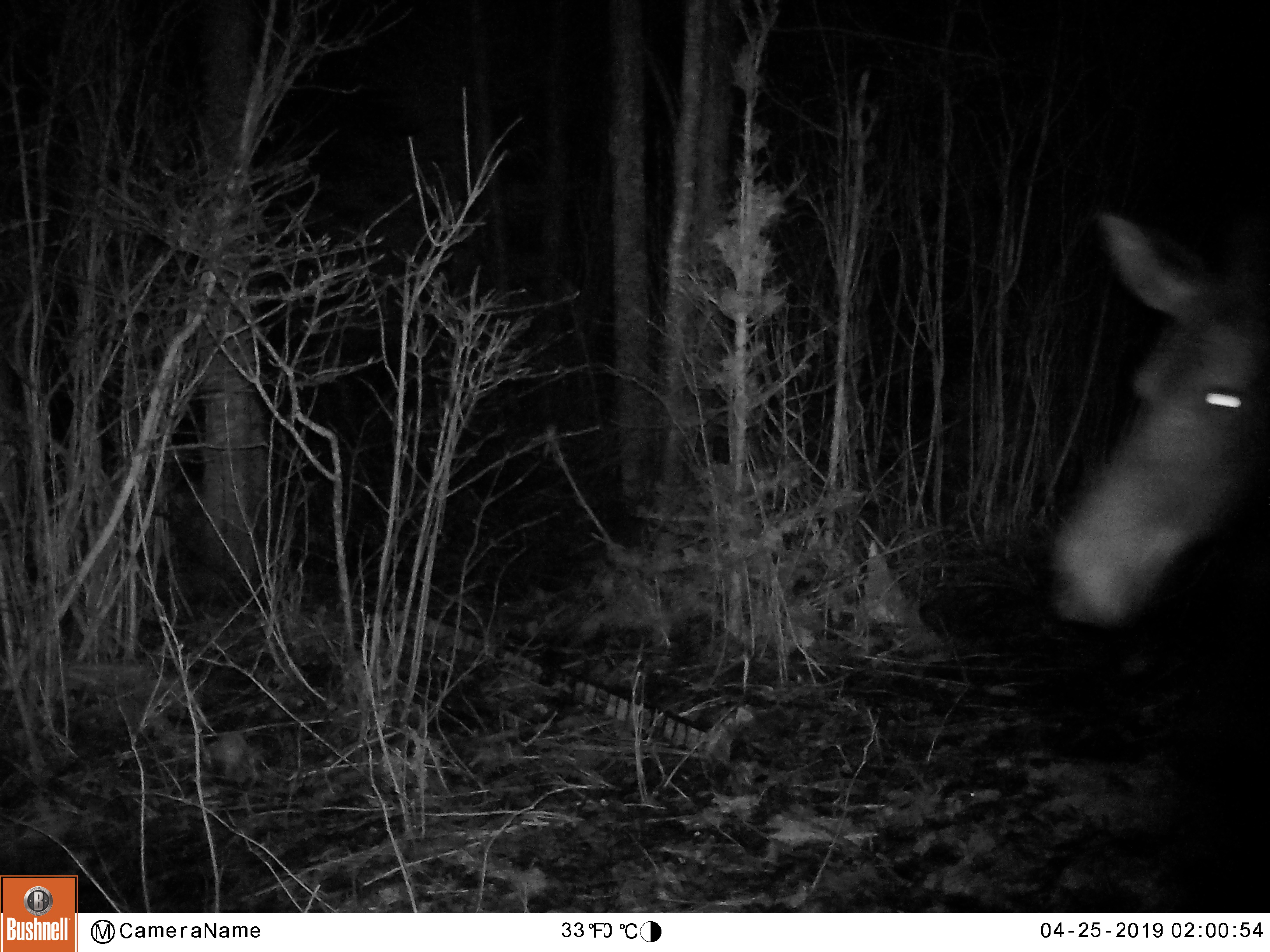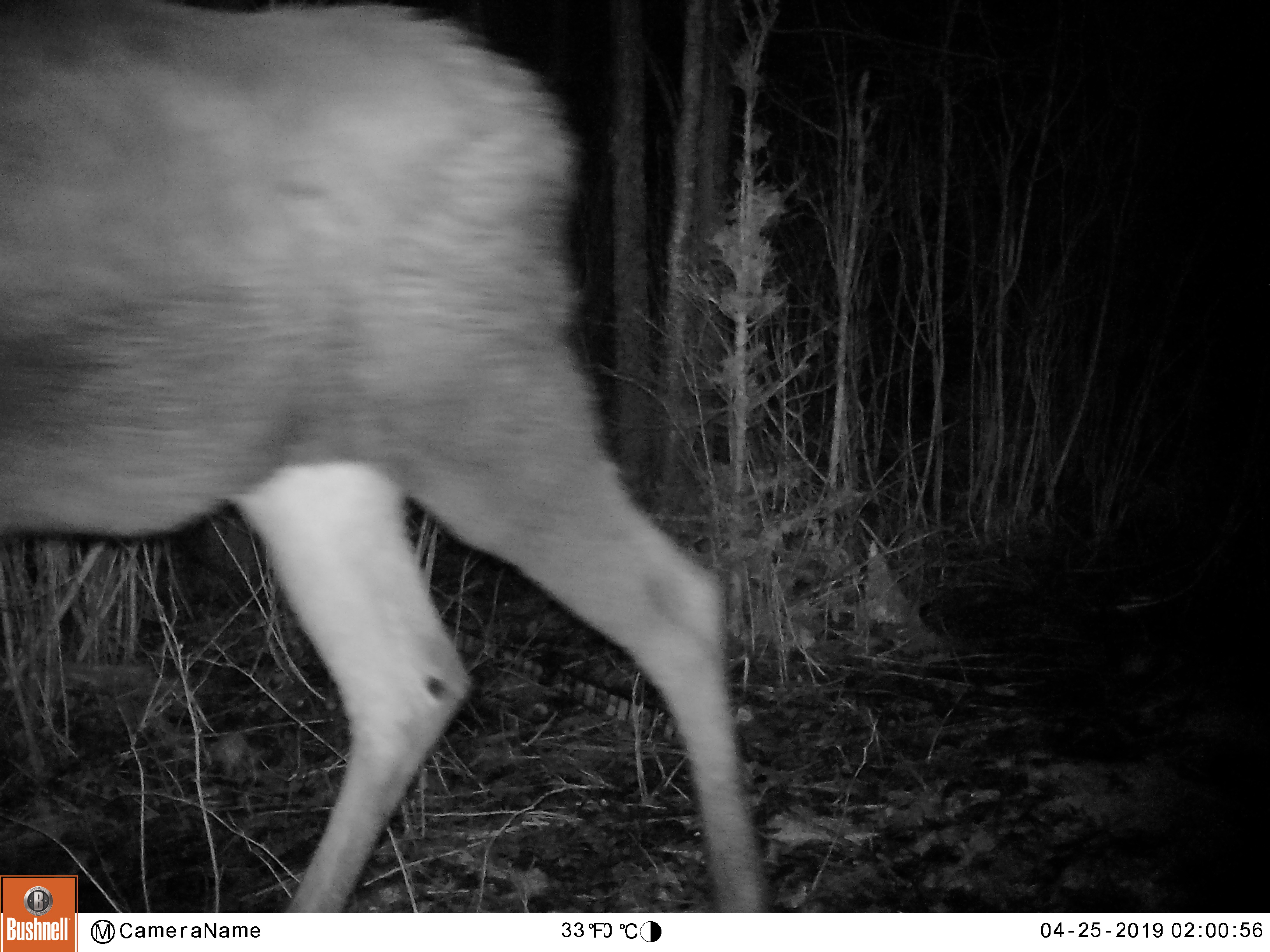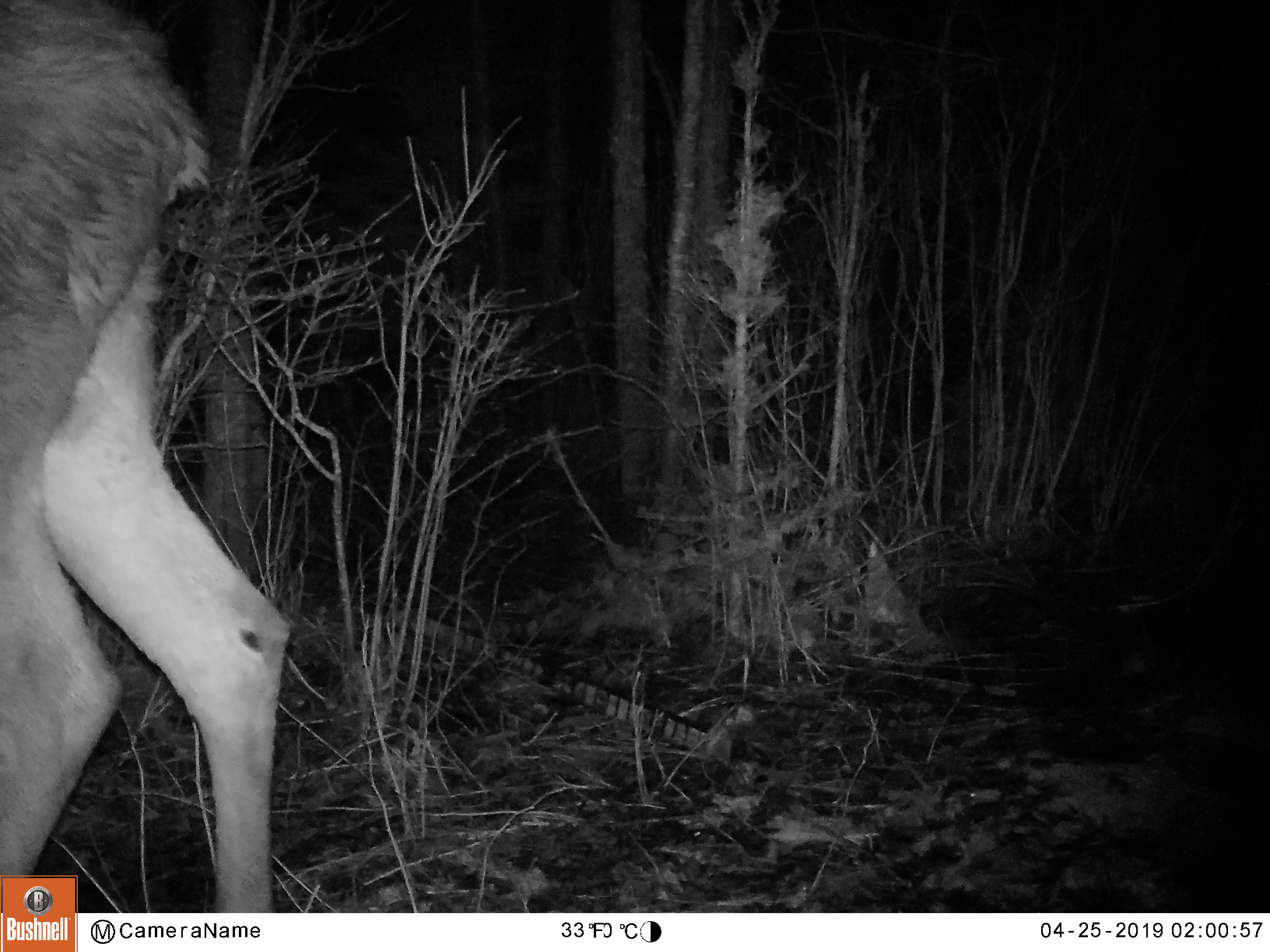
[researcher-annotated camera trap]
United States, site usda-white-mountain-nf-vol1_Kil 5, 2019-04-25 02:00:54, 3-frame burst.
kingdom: Animalia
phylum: Chordata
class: Mammalia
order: Artiodactyla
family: Cervidae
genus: Alces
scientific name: Alces alces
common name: moose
Moose (Alces alces).